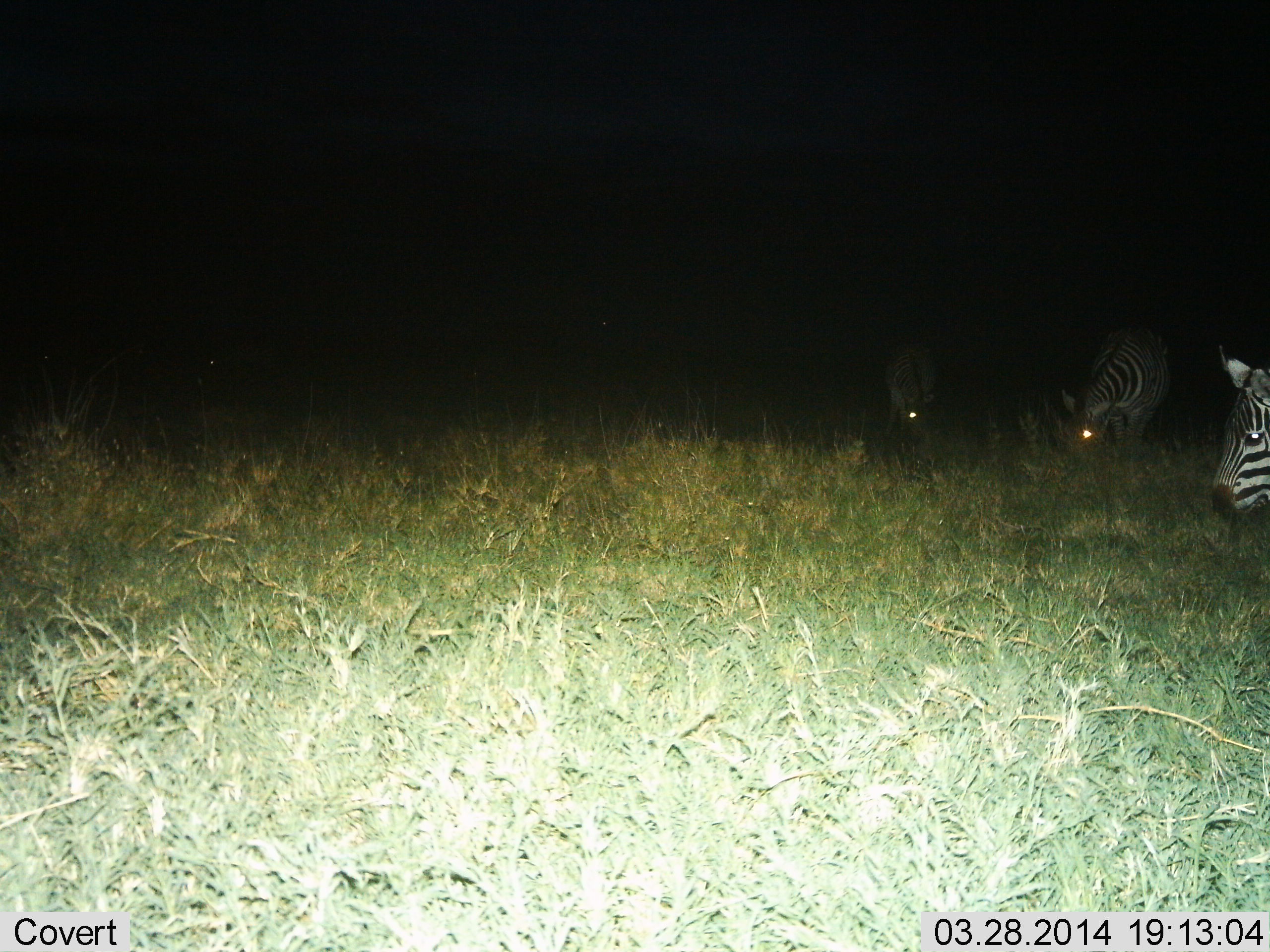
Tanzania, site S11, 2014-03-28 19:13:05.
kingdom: Animalia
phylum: Chordata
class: Mammalia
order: Perissodactyla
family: Equidae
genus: Equus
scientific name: Equus quagga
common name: plains zebra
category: zebra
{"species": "zebra (plains zebra) (Equus quagga)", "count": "3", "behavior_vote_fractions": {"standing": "50%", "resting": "0%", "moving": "10%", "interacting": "0%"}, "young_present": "0%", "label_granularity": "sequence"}